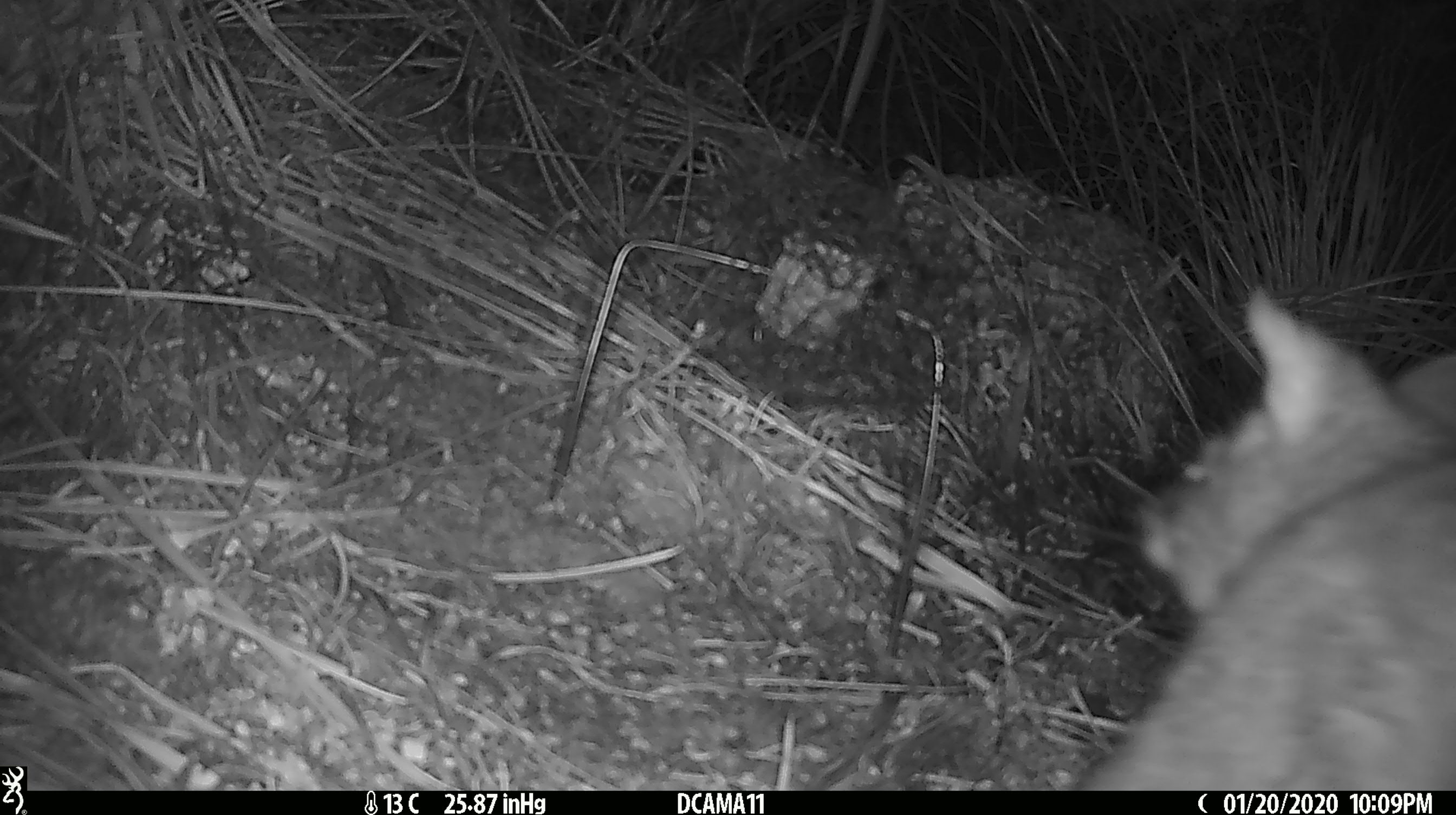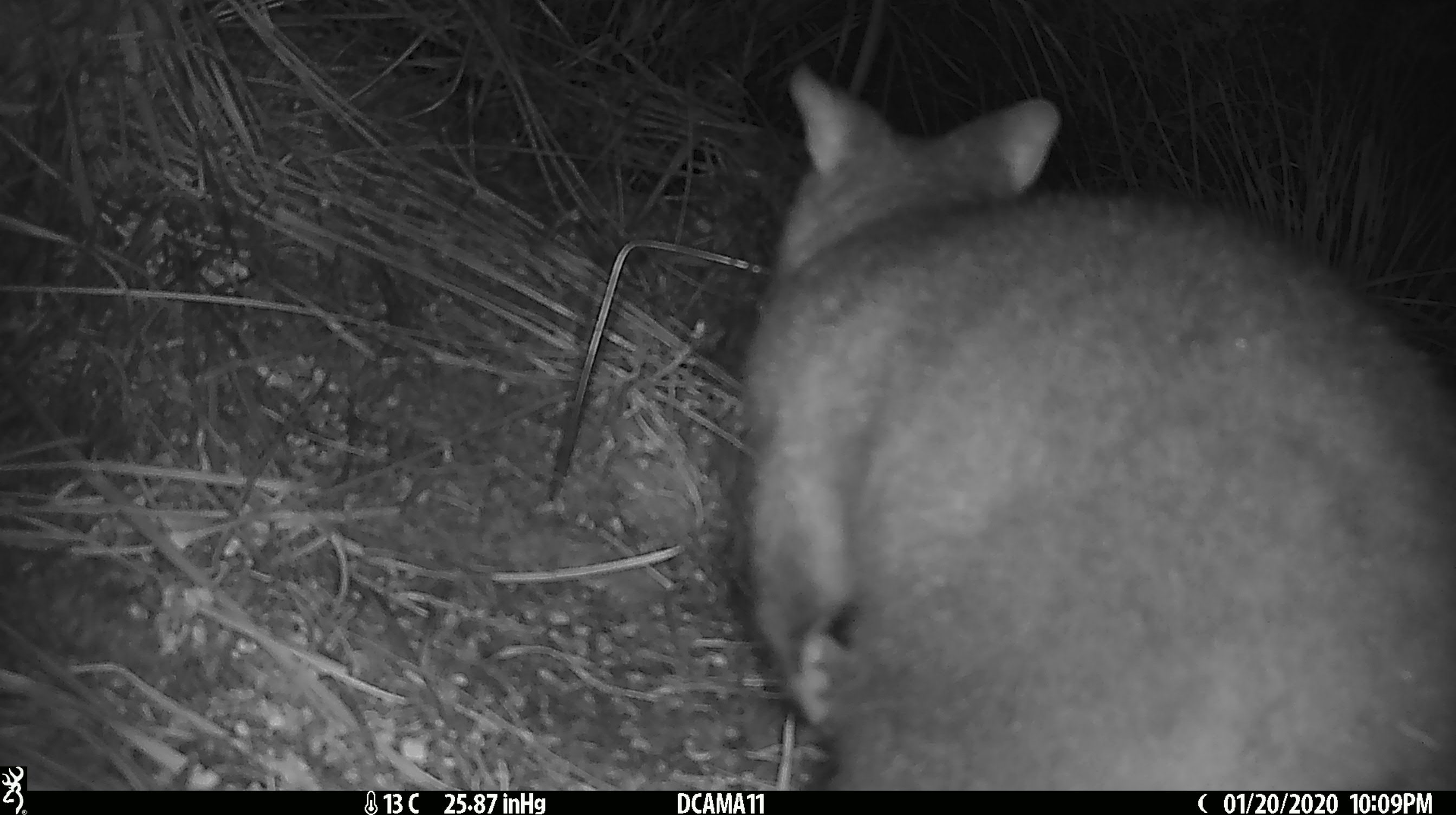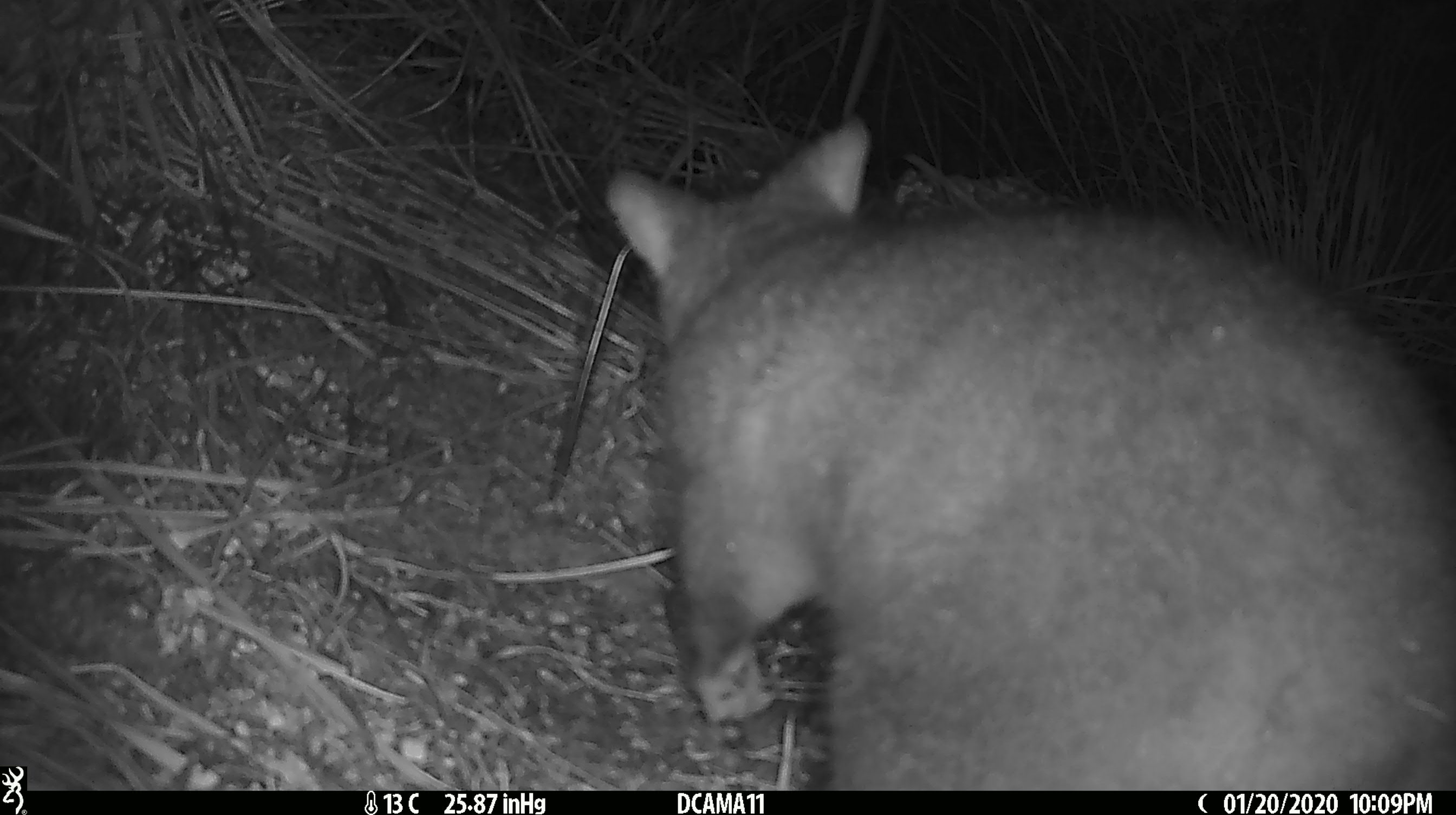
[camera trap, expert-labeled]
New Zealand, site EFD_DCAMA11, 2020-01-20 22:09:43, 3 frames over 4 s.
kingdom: Animalia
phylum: Chordata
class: Mammalia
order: Diprotodontia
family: Phalangeridae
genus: Trichosurus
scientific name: Trichosurus vulpecula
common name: common brushtail possum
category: possum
Possum (common brushtail possum) (Trichosurus vulpecula).